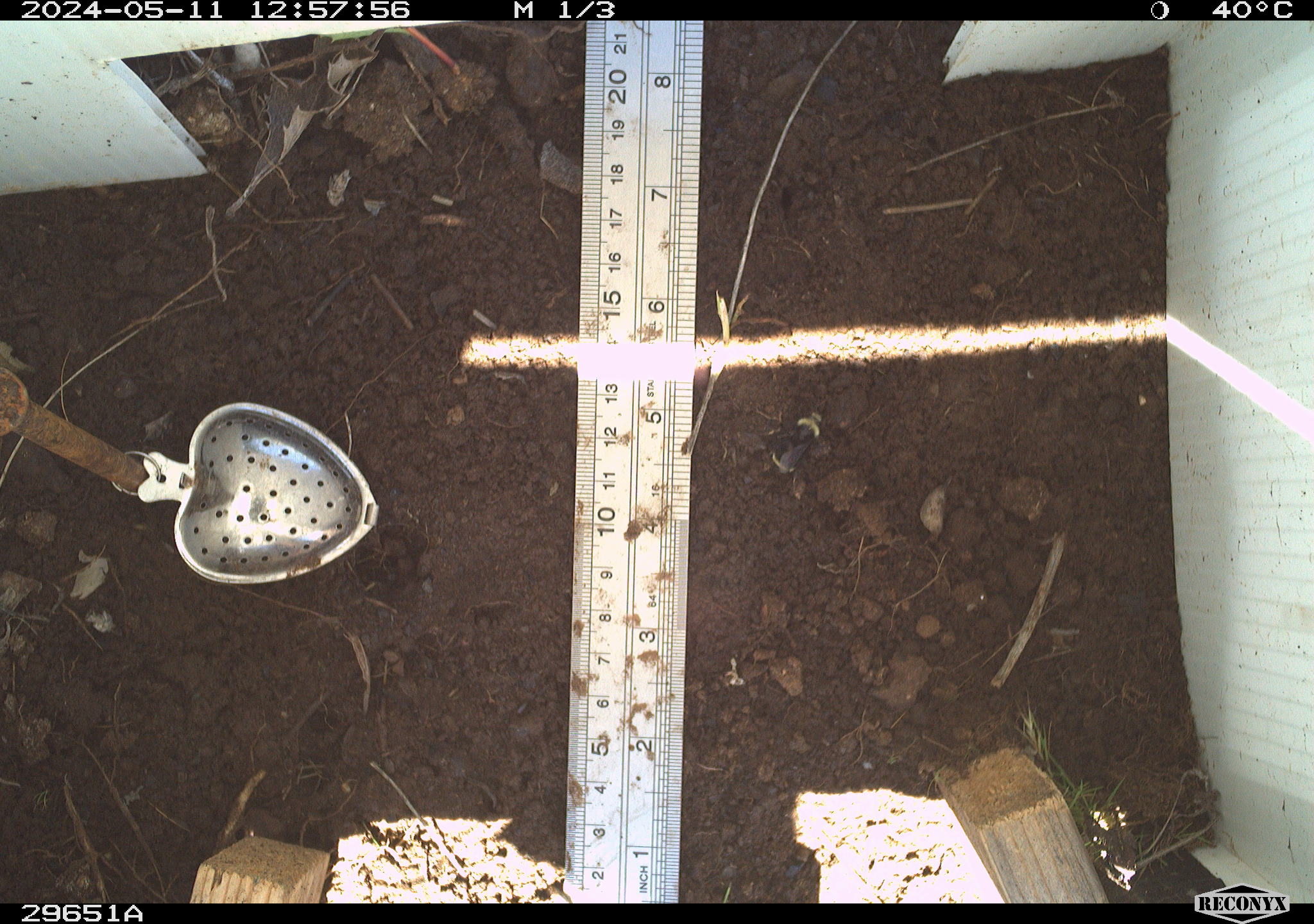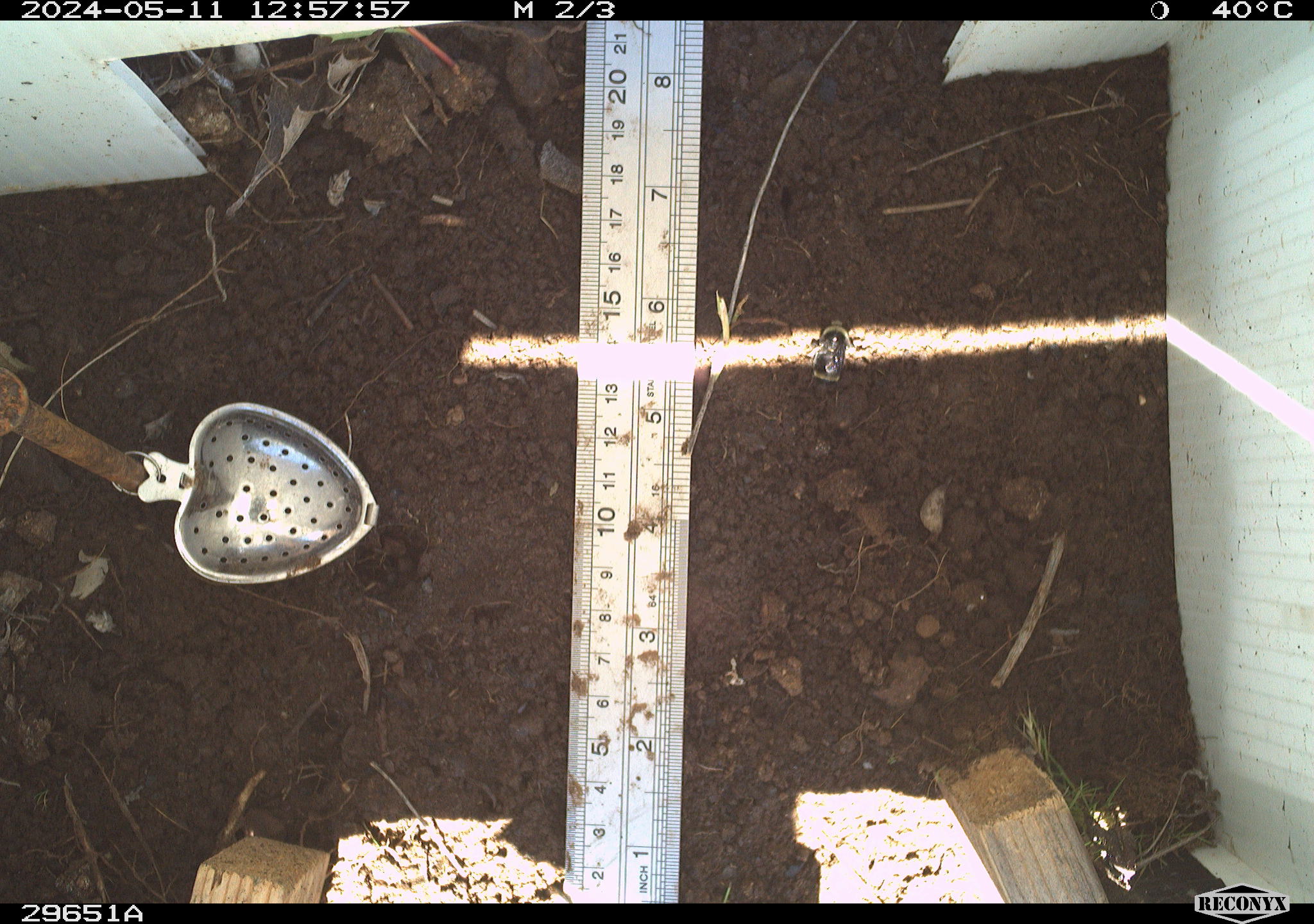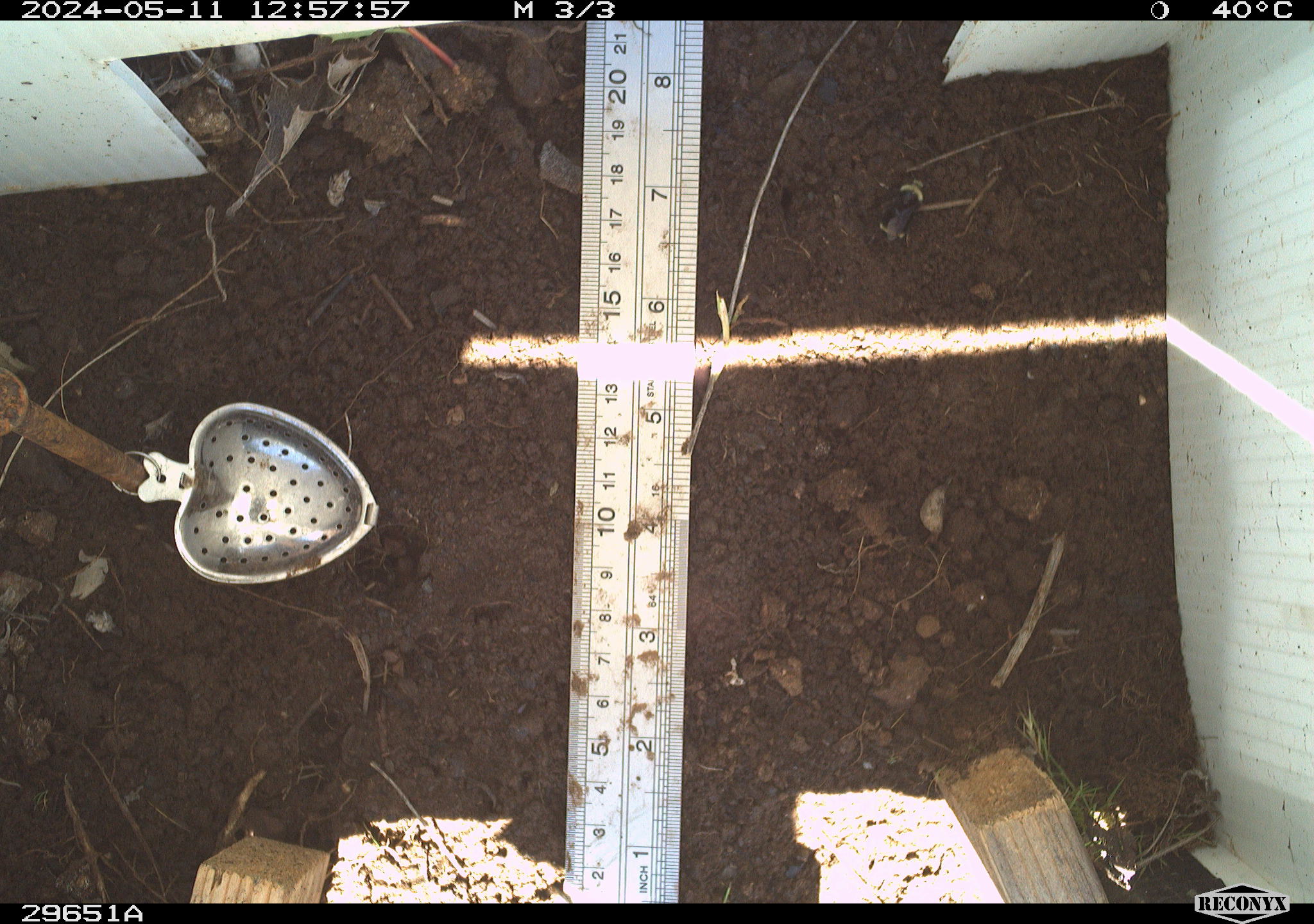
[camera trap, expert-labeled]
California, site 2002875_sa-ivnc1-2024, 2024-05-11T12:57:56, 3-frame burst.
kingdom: Animalia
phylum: Arthropoda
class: Insecta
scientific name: Insecta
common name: insect